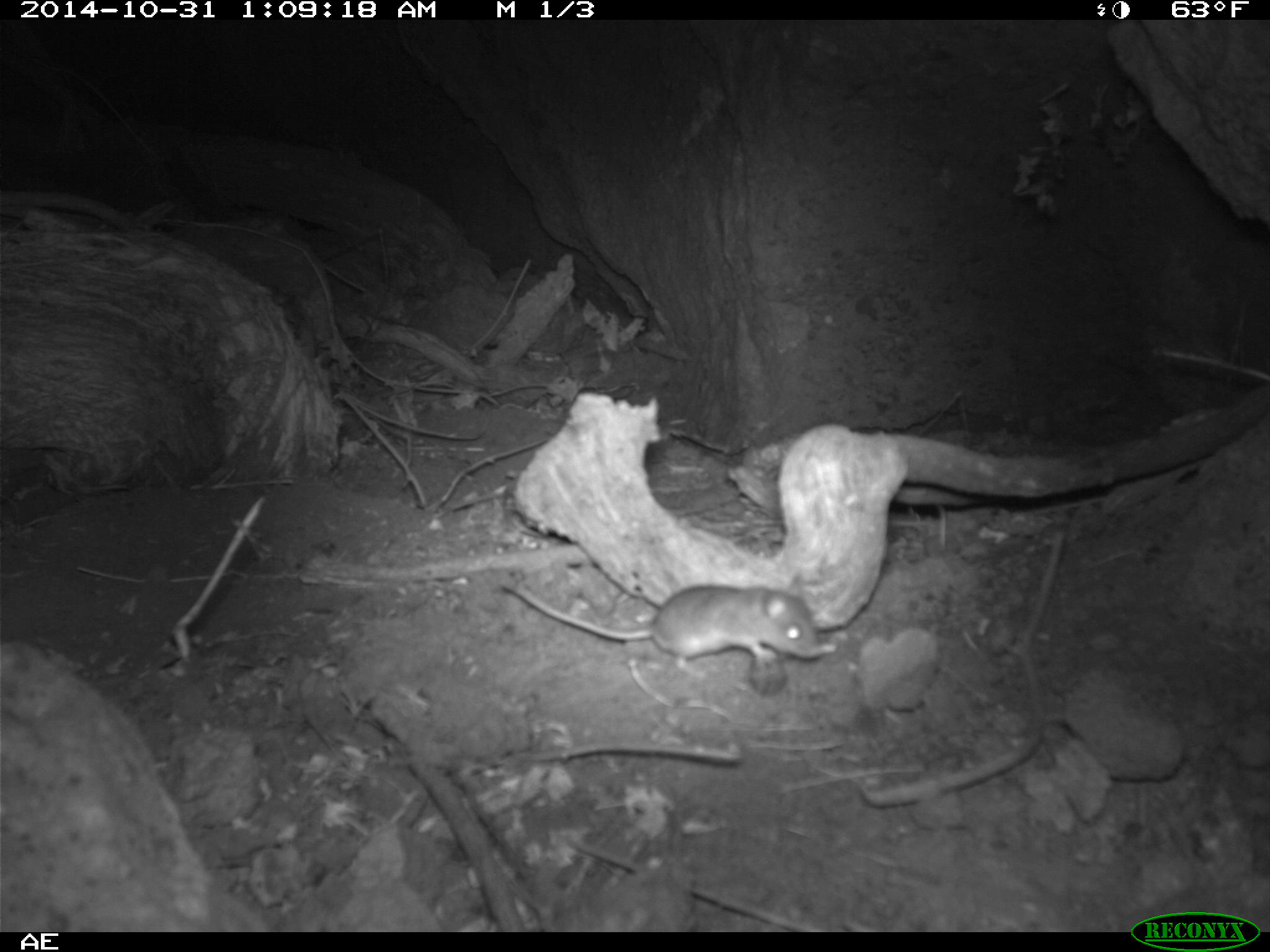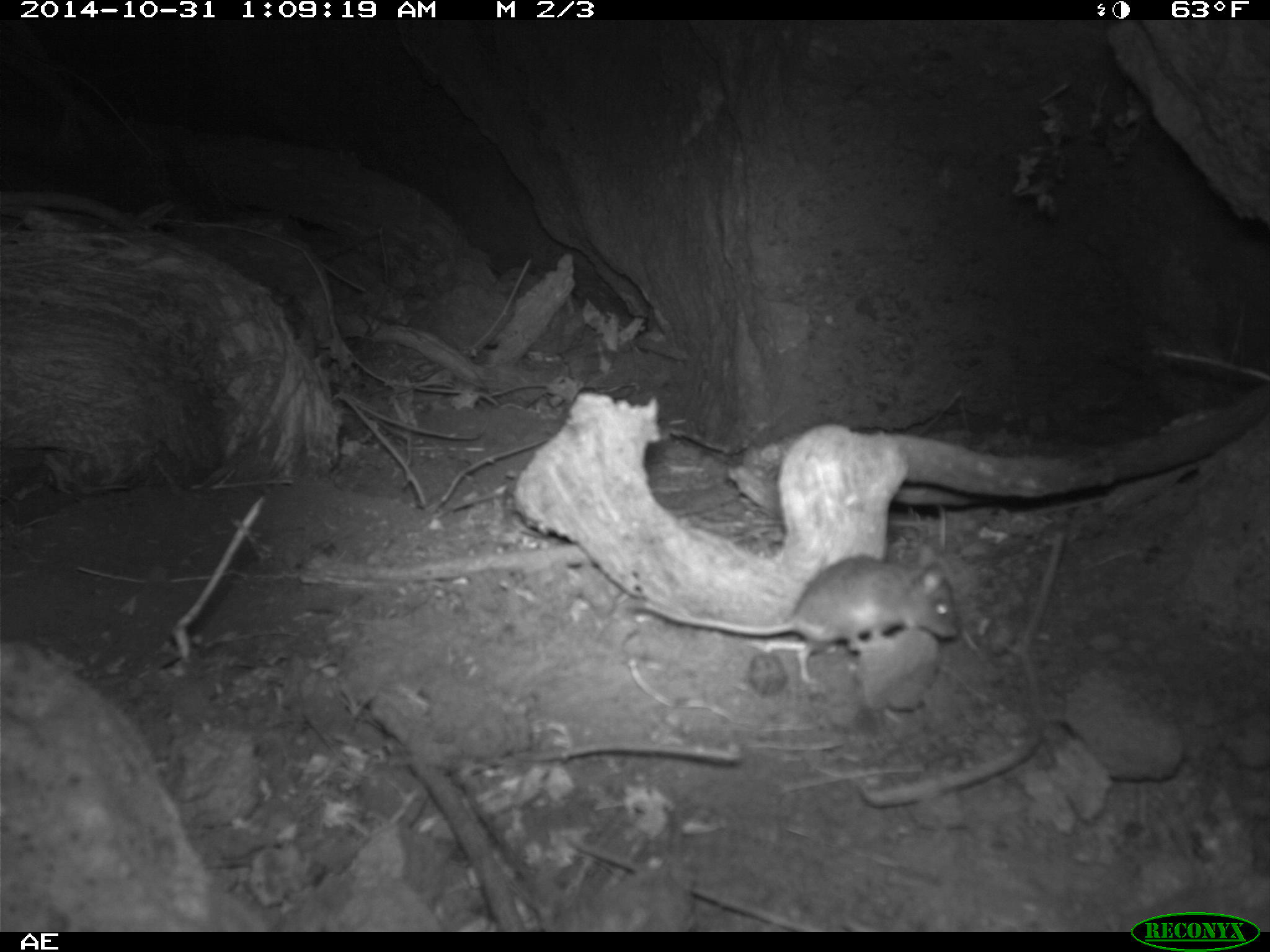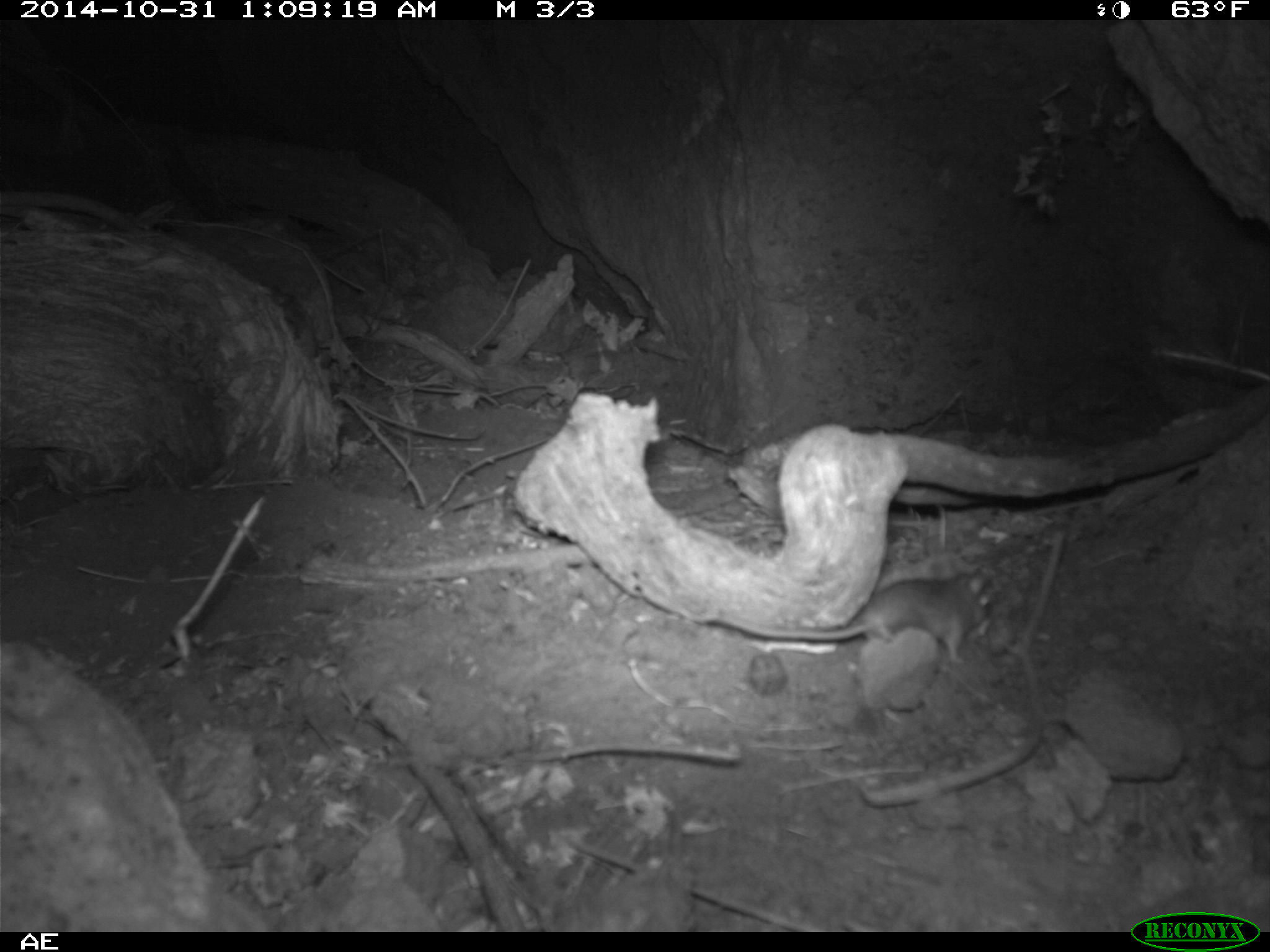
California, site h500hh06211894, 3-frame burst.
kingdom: Animalia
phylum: Chordata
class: Mammalia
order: Rodentia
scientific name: Rodentia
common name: rodent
Rodent (Rodentia).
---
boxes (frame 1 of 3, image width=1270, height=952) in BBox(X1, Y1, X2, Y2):
rodent: BBox(500, 571, 820, 674)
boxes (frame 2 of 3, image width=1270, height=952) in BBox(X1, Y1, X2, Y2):
rodent: BBox(624, 544, 961, 683)